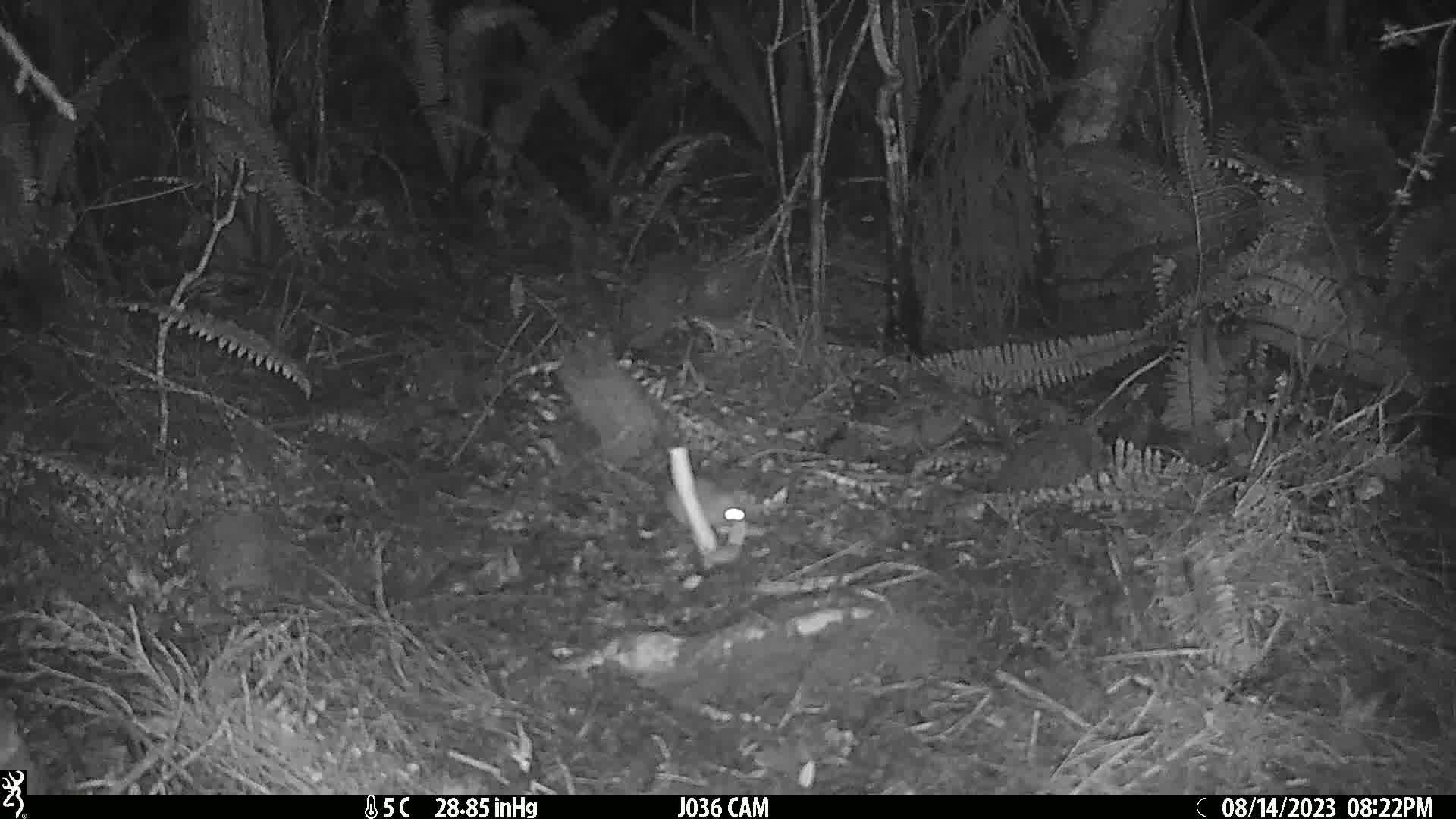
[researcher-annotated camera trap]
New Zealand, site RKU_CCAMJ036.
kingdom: Animalia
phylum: Chordata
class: Mammalia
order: Rodentia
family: Muridae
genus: Rattus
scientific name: Rattus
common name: rat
Rat (Rattus).